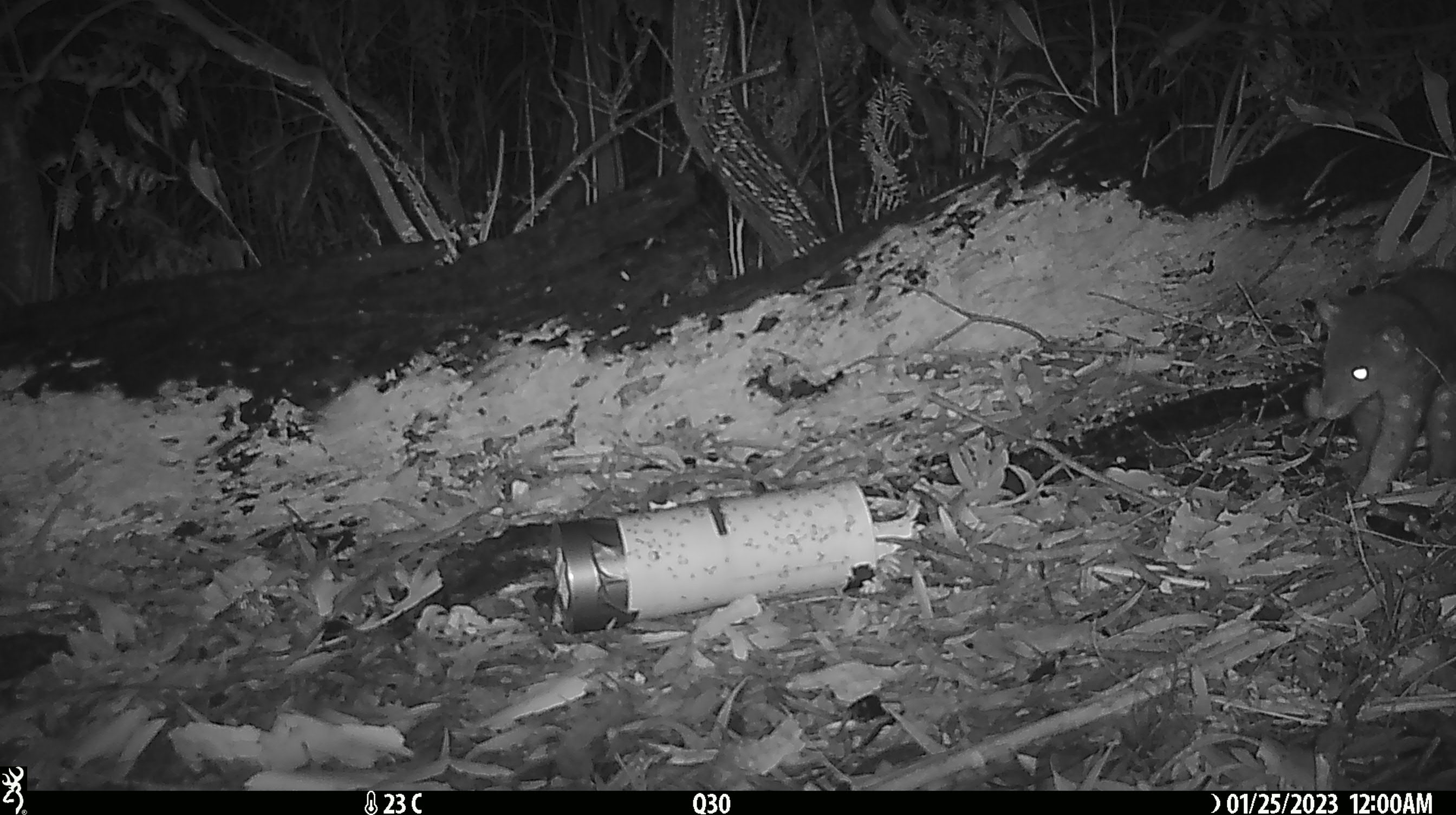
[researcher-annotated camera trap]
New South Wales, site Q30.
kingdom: Animalia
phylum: Chordata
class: Mammalia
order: Dasyuromorphia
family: Dasyuridae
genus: Dasyurus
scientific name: Dasyurus maculatus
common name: spotted-tailed quoll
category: quoll